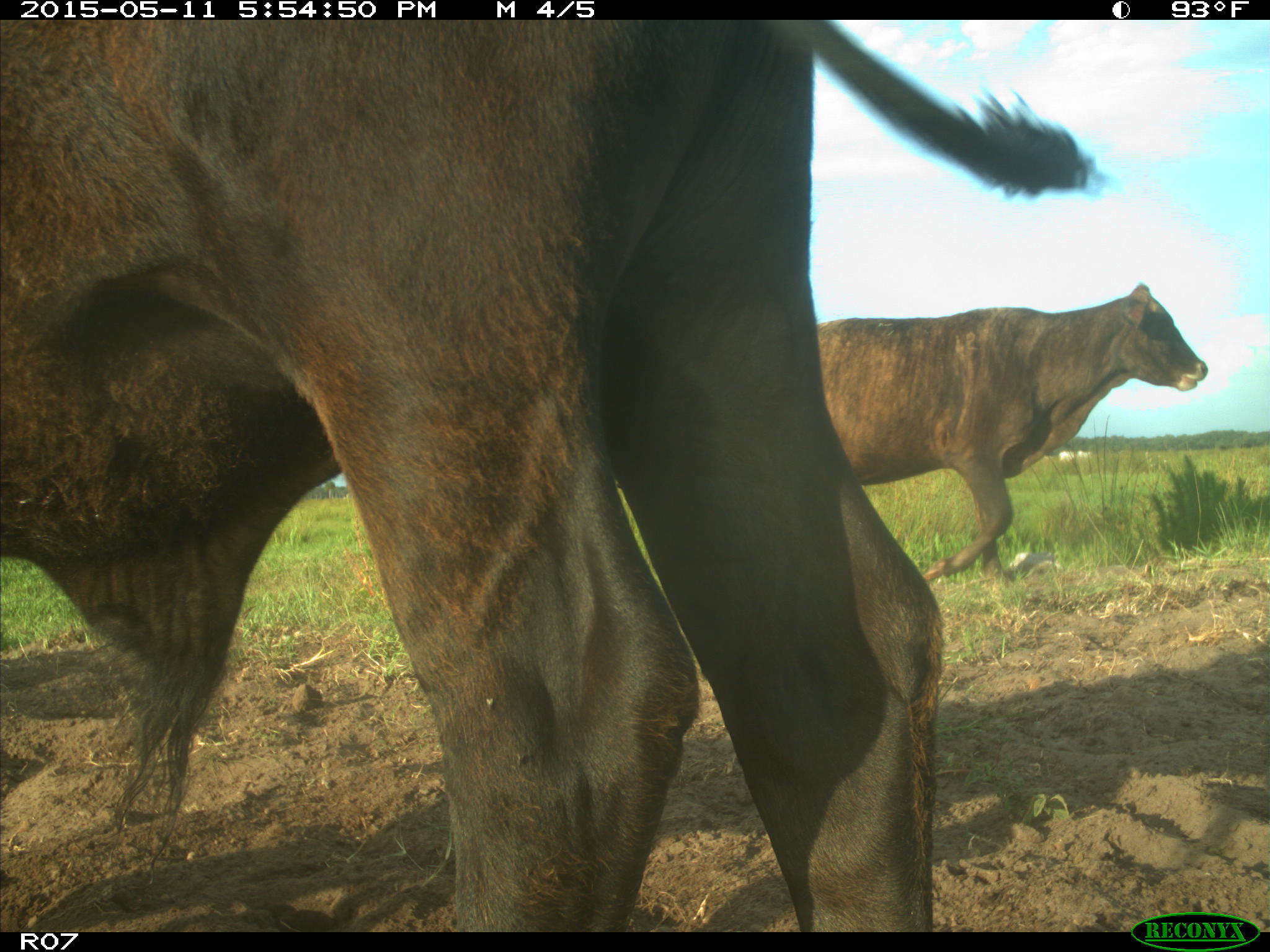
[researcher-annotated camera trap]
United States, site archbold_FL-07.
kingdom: Animalia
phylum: Chordata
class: Mammalia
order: Artiodactyla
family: Bovidae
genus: Bos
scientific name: Bos taurus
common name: domestic cow